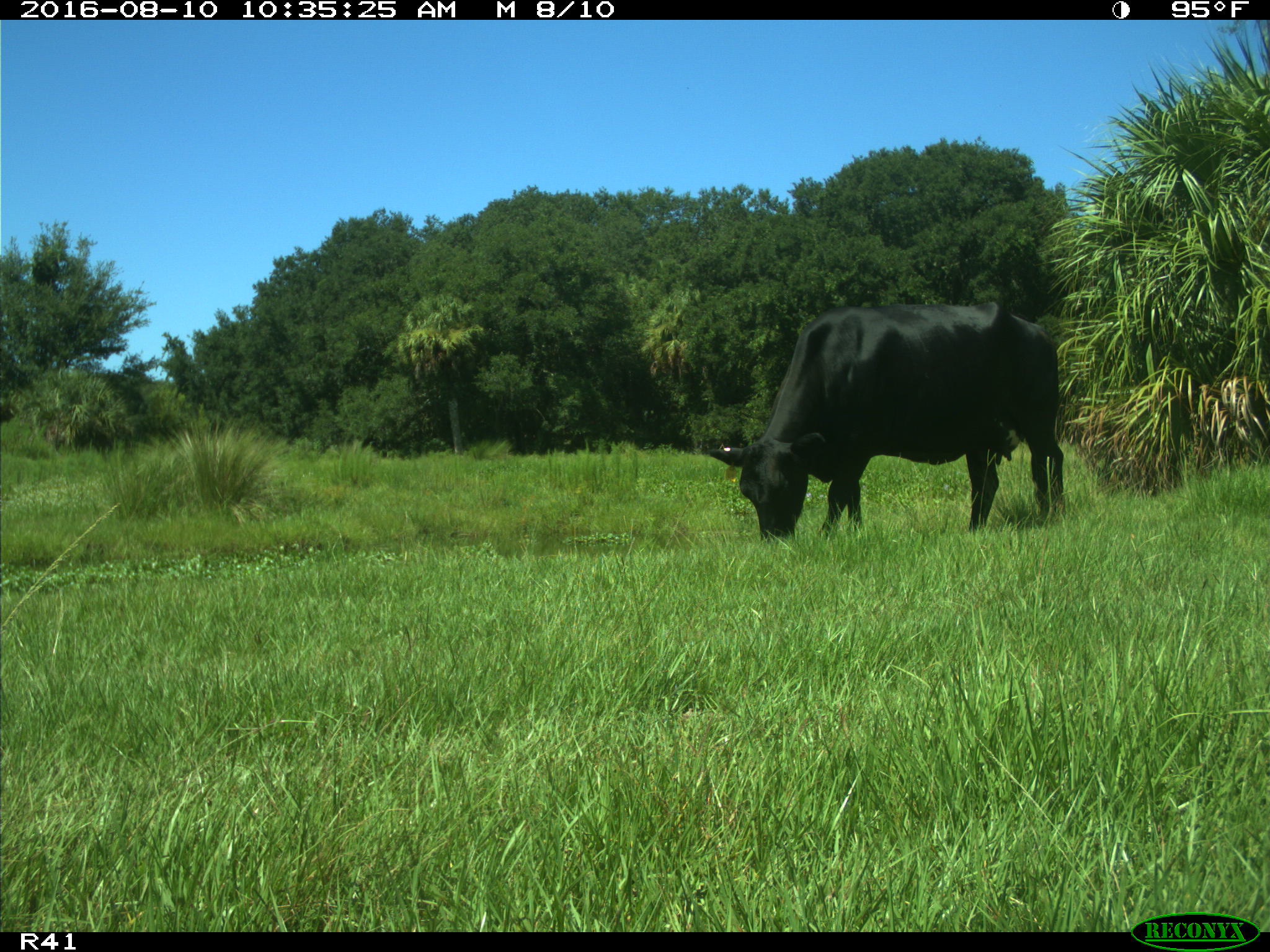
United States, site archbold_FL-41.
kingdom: Animalia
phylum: Chordata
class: Mammalia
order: Artiodactyla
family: Bovidae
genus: Bos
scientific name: Bos taurus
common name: domestic cow